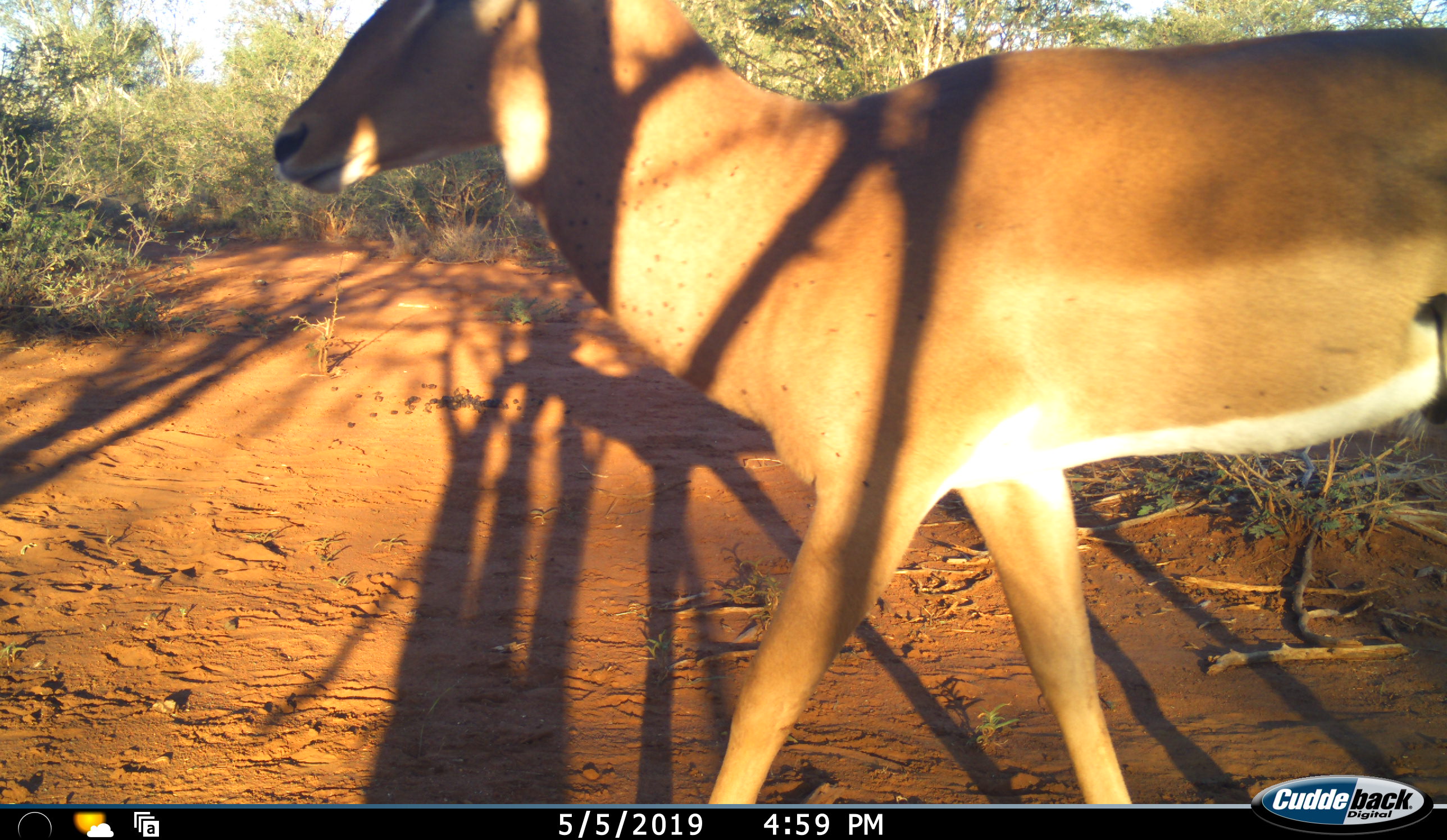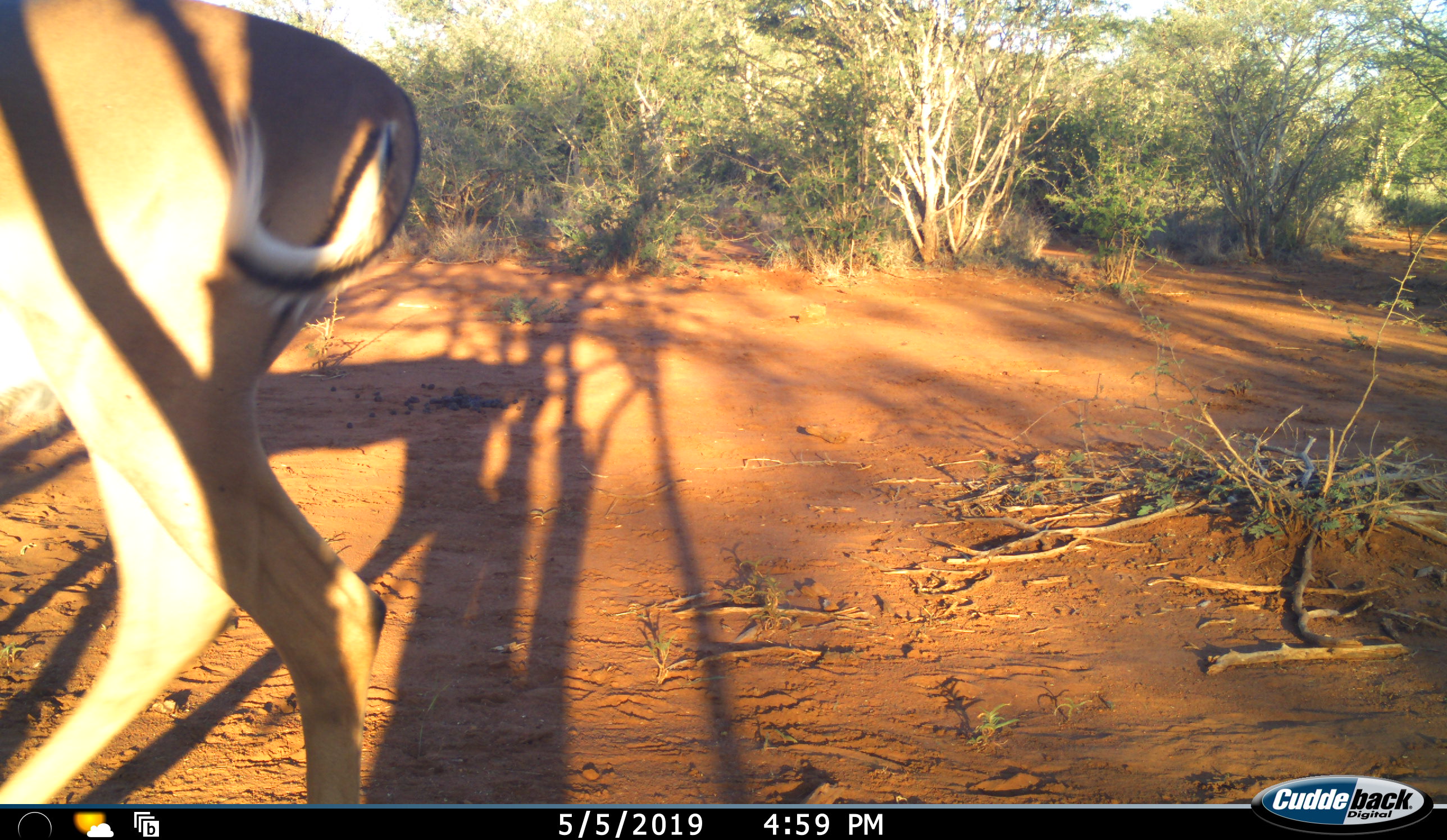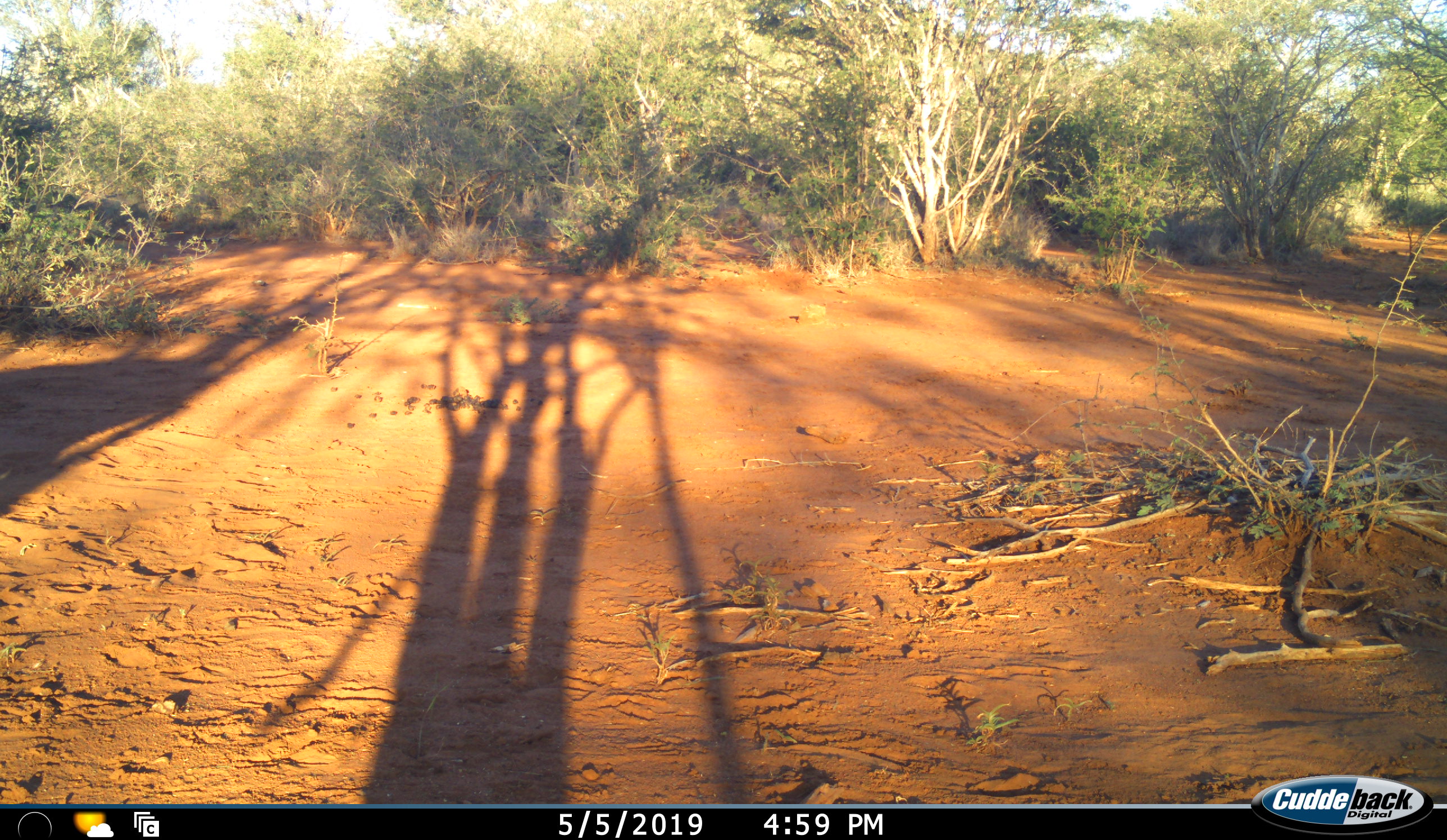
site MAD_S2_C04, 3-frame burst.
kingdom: Animalia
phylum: Chordata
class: Mammalia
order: Artiodactyla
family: Bovidae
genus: Aepyceros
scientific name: Aepyceros melampus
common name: impala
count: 1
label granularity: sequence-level